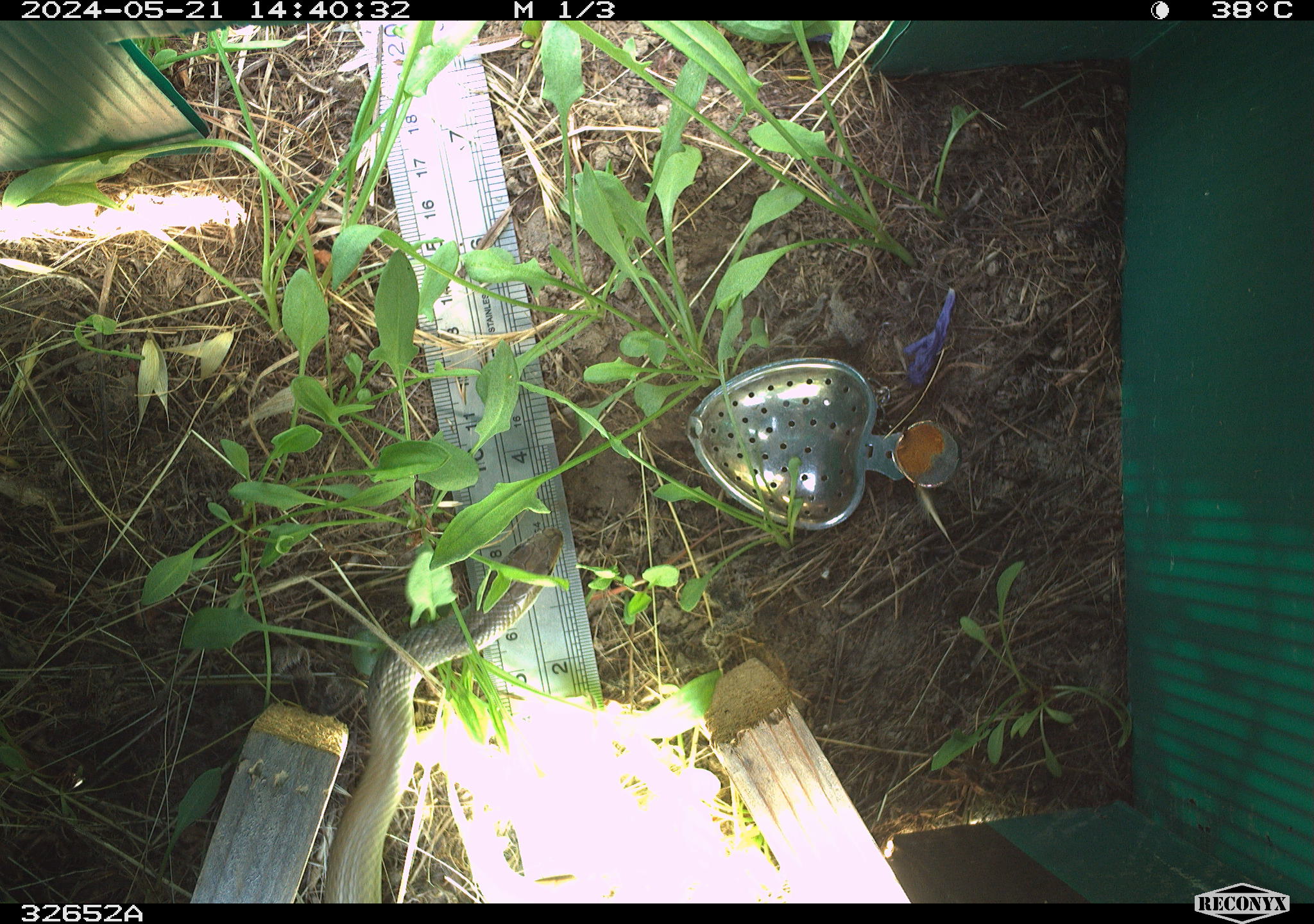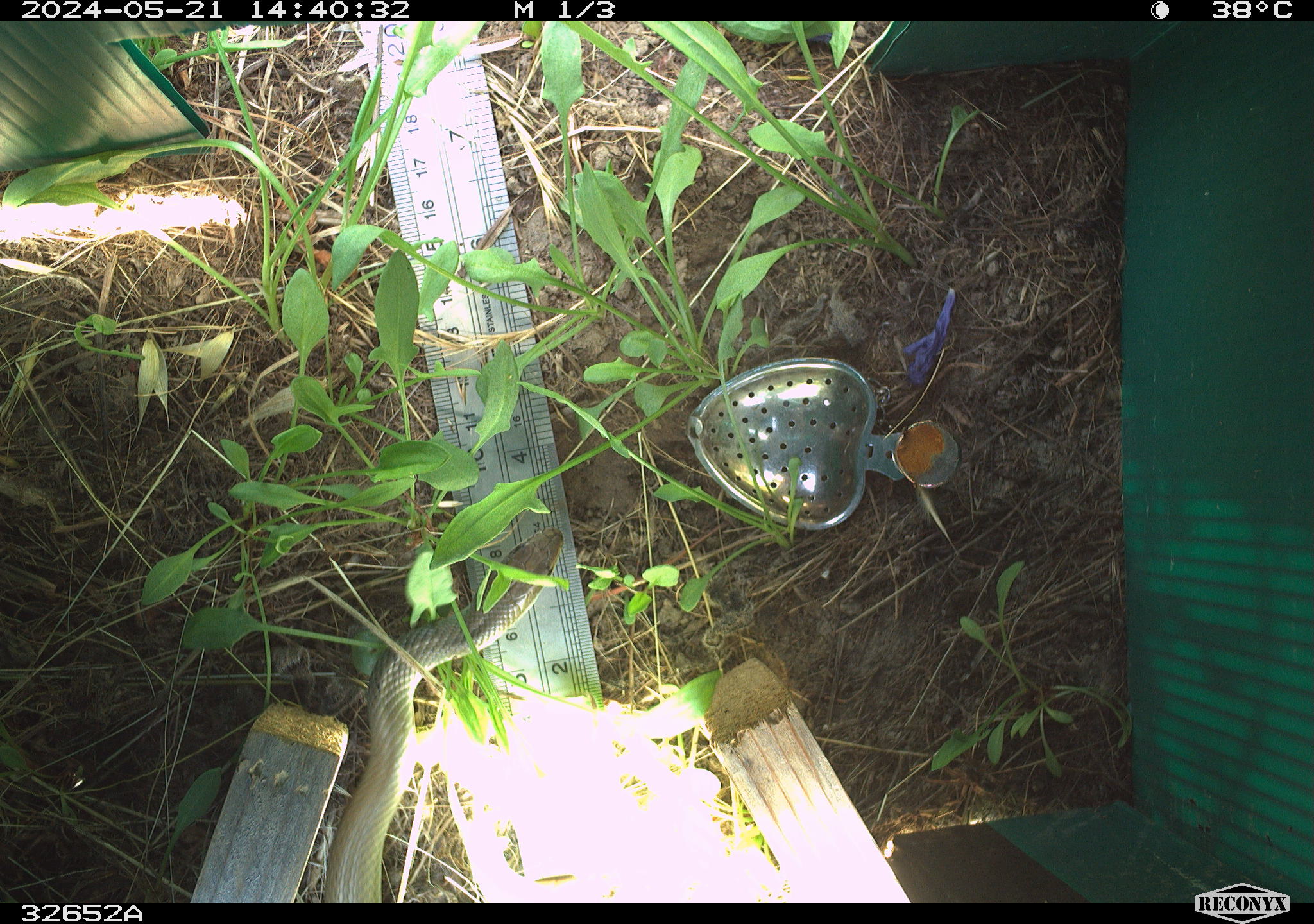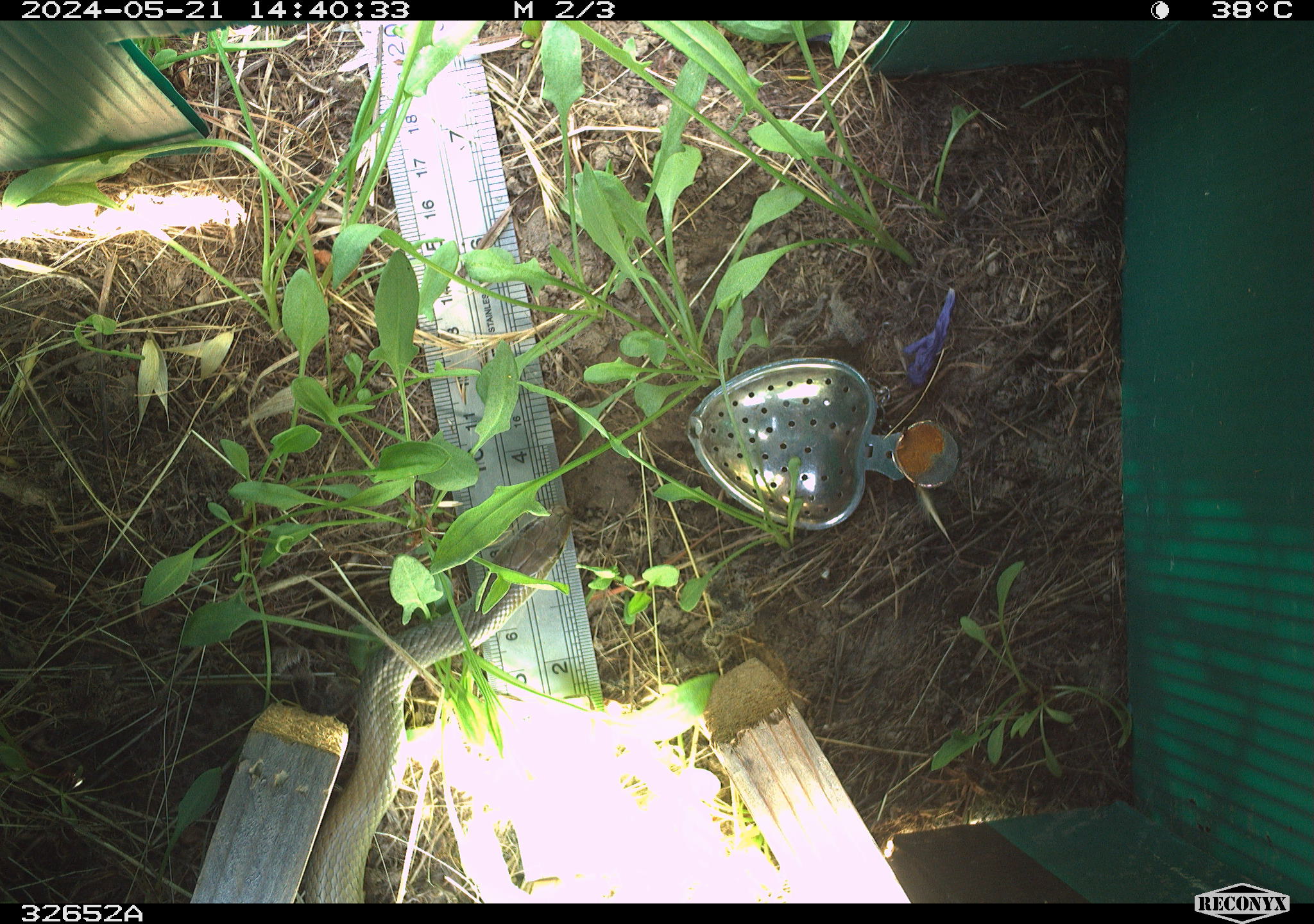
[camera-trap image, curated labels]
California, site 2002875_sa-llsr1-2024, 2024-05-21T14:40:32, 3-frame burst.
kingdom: Animalia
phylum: Chordata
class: Reptilia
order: Squamata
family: Colubridae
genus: Coluber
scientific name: Coluber constrictor mormon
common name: western yellow-bellied racer